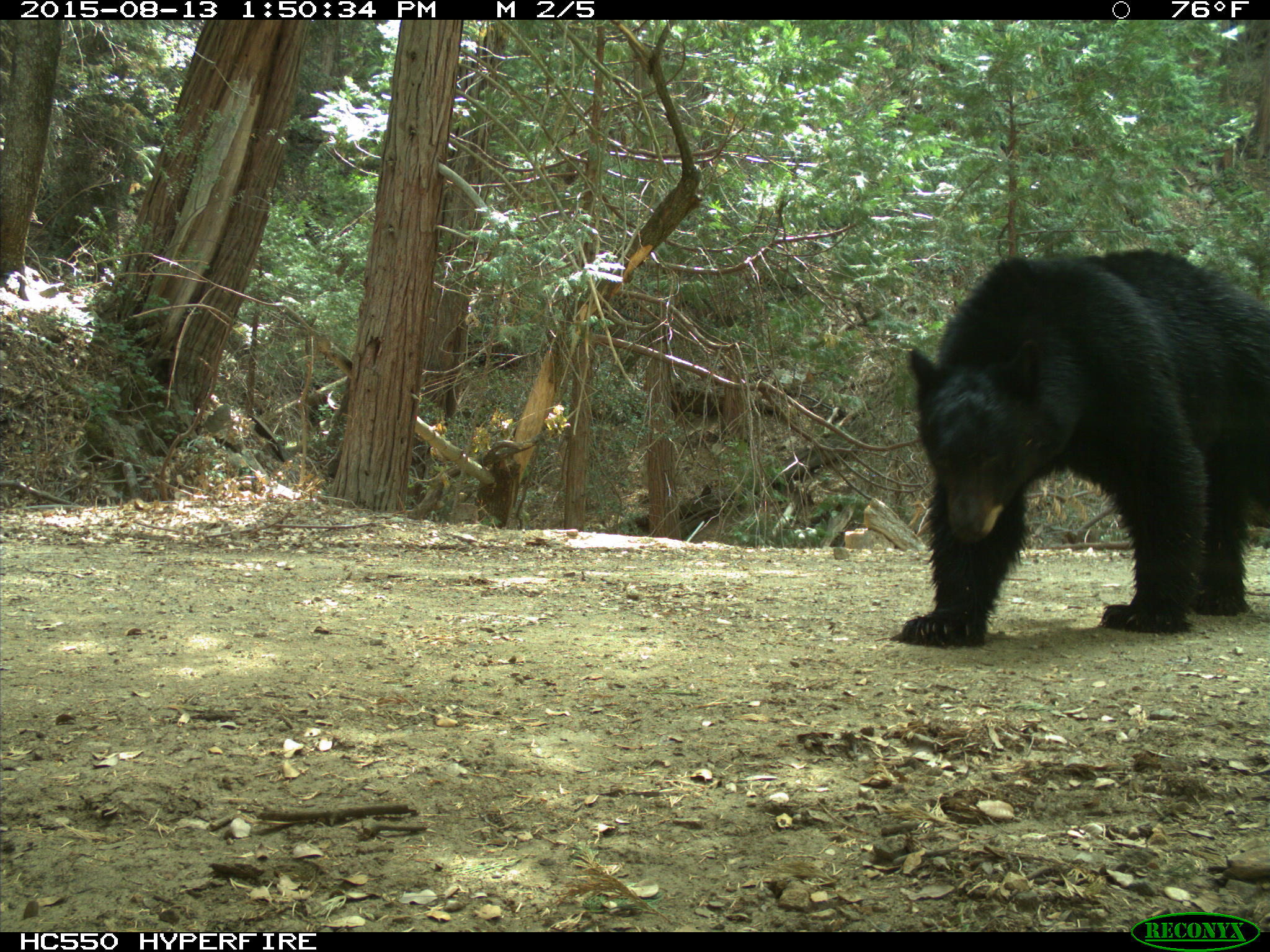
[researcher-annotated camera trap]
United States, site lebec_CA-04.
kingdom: Animalia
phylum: Chordata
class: Mammalia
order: Carnivora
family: Ursidae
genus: Ursus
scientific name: Ursus americanus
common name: american black bear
Ursus americanus (american black bear).